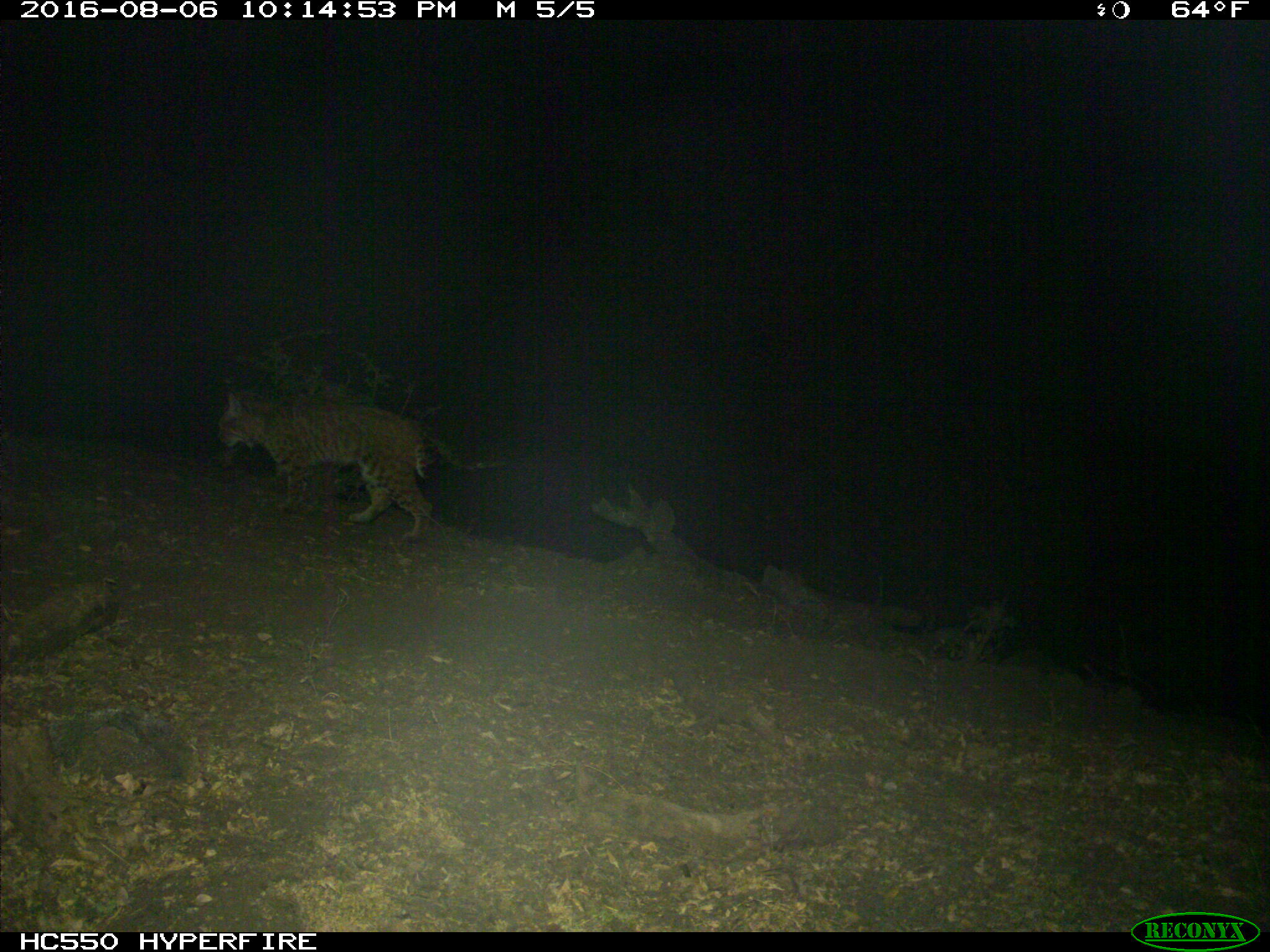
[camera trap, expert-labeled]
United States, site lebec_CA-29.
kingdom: Animalia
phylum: Chordata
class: Mammalia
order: Carnivora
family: Felidae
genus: Lynx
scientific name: Lynx rufus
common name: bobcat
Lynx rufus (bobcat).